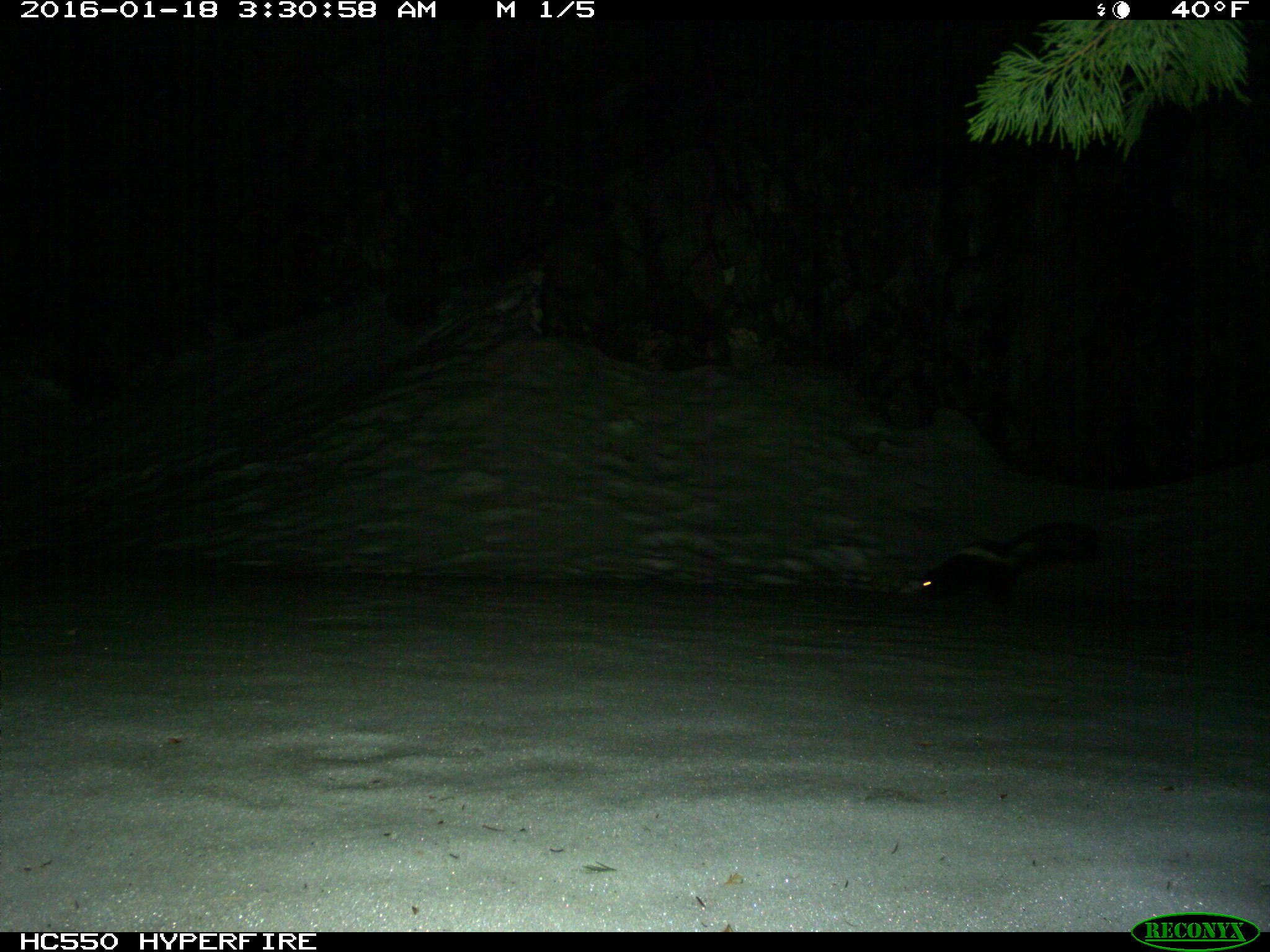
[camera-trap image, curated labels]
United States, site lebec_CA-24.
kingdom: Animalia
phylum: Chordata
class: Mammalia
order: Carnivora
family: Mephitidae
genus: Mephitis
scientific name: Mephitis mephitis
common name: striped skunk